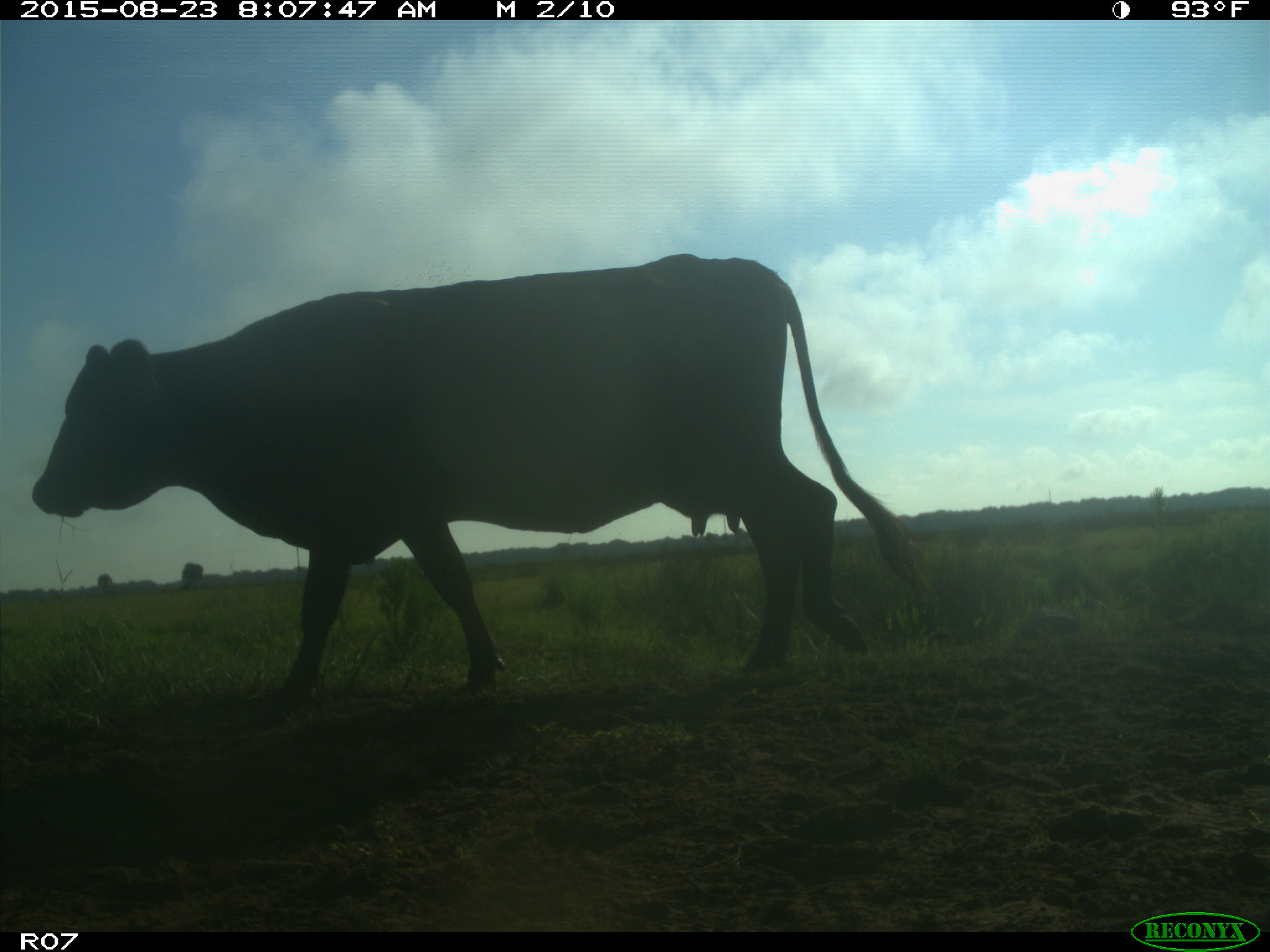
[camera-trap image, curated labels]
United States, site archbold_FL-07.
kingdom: Animalia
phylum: Chordata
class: Mammalia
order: Artiodactyla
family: Bovidae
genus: Bos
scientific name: Bos taurus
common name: domestic cow